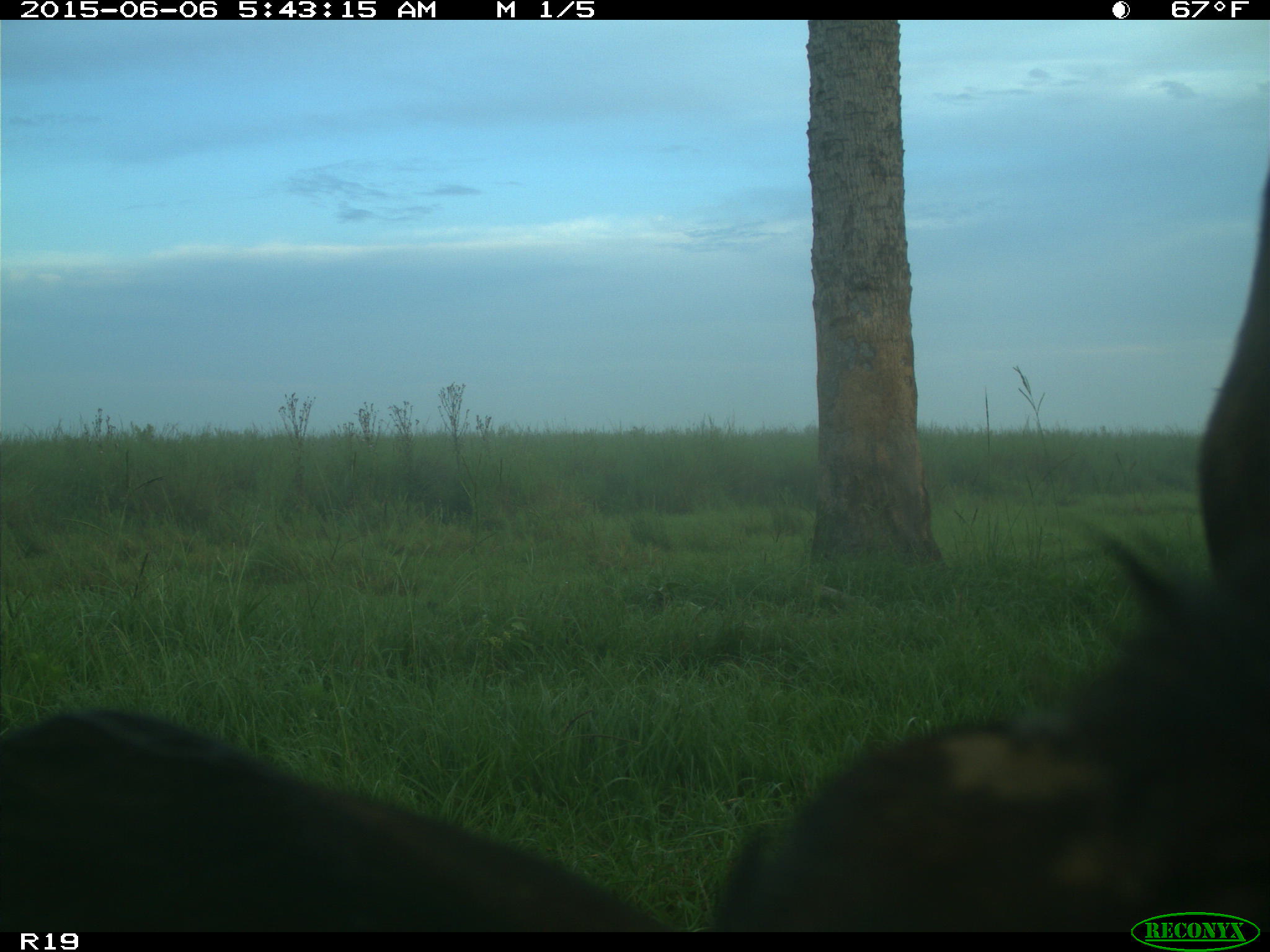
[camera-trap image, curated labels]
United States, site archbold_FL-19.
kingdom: Animalia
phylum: Chordata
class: Mammalia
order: Artiodactyla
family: Bovidae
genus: Bos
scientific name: Bos taurus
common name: domestic cow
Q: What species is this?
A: Bos taurus (domestic cow).